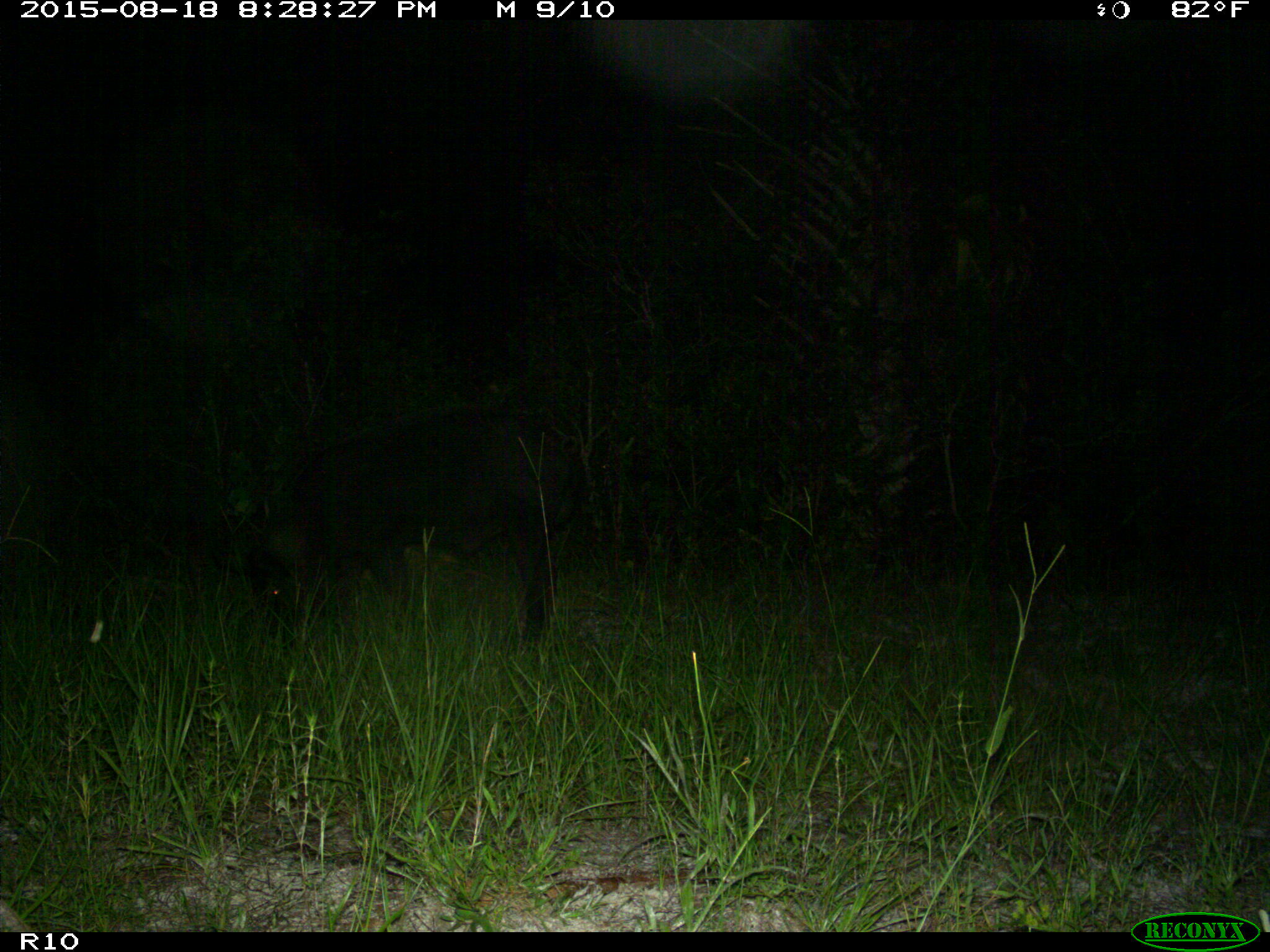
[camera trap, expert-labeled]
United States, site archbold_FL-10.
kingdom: Animalia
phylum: Chordata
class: Mammalia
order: Artiodactyla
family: Suidae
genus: Sus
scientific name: Sus scrofa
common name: wild boar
Sus scrofa (wild boar).